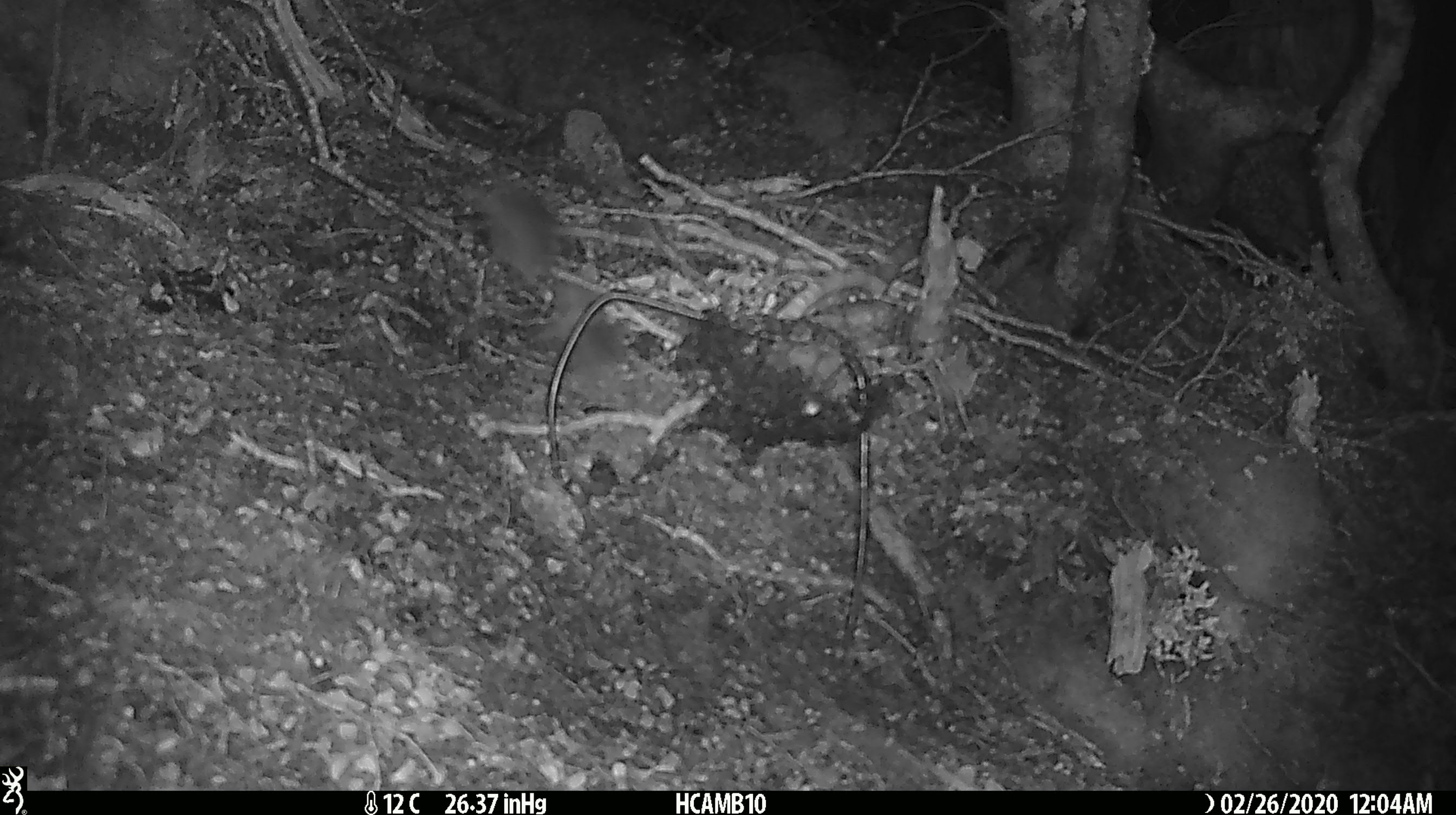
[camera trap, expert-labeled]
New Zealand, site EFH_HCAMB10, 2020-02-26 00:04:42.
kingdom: Animalia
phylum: Chordata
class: Mammalia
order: Rodentia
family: Muridae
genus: Mus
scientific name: Mus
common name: mouse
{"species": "mouse (Mus)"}